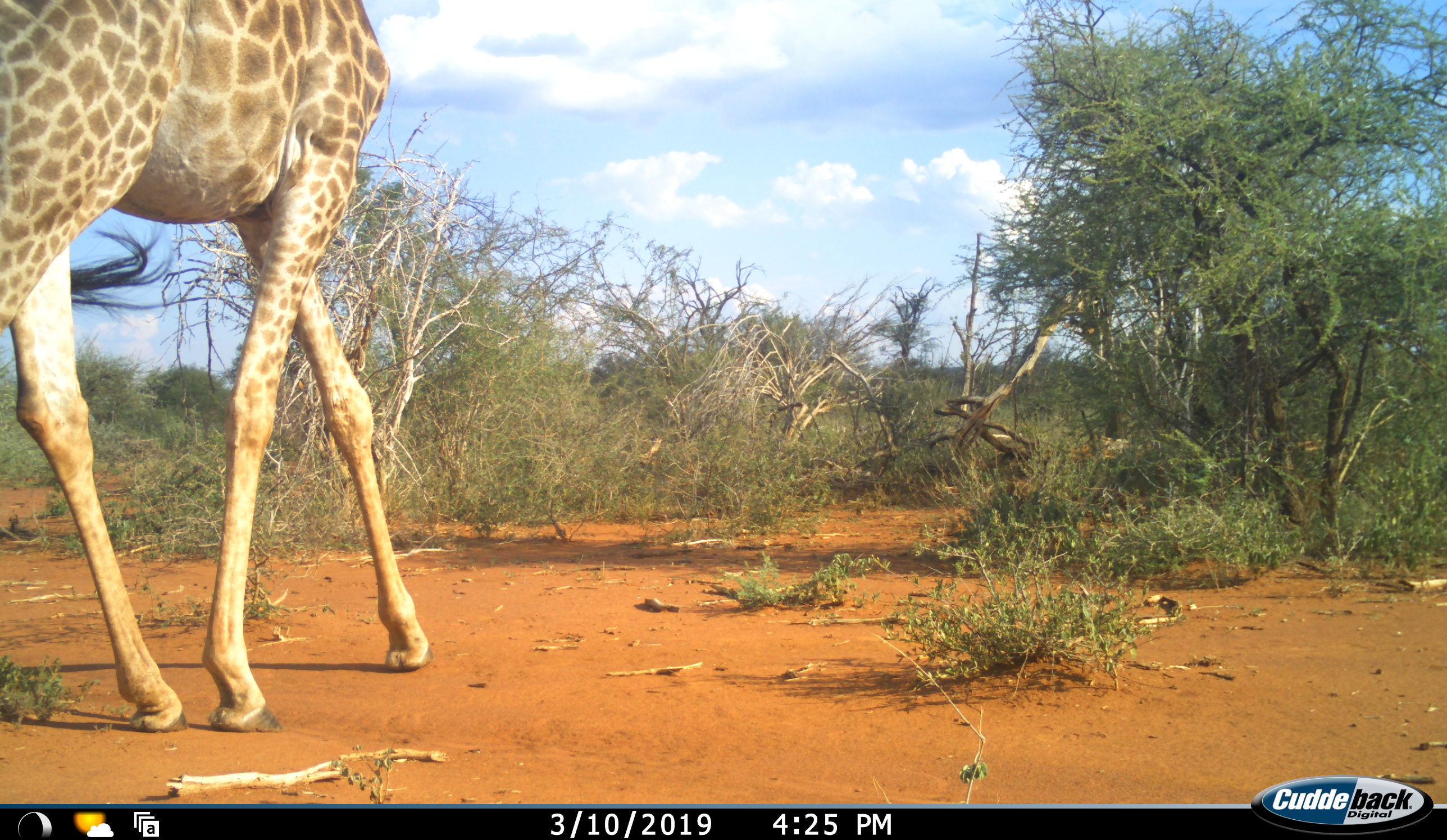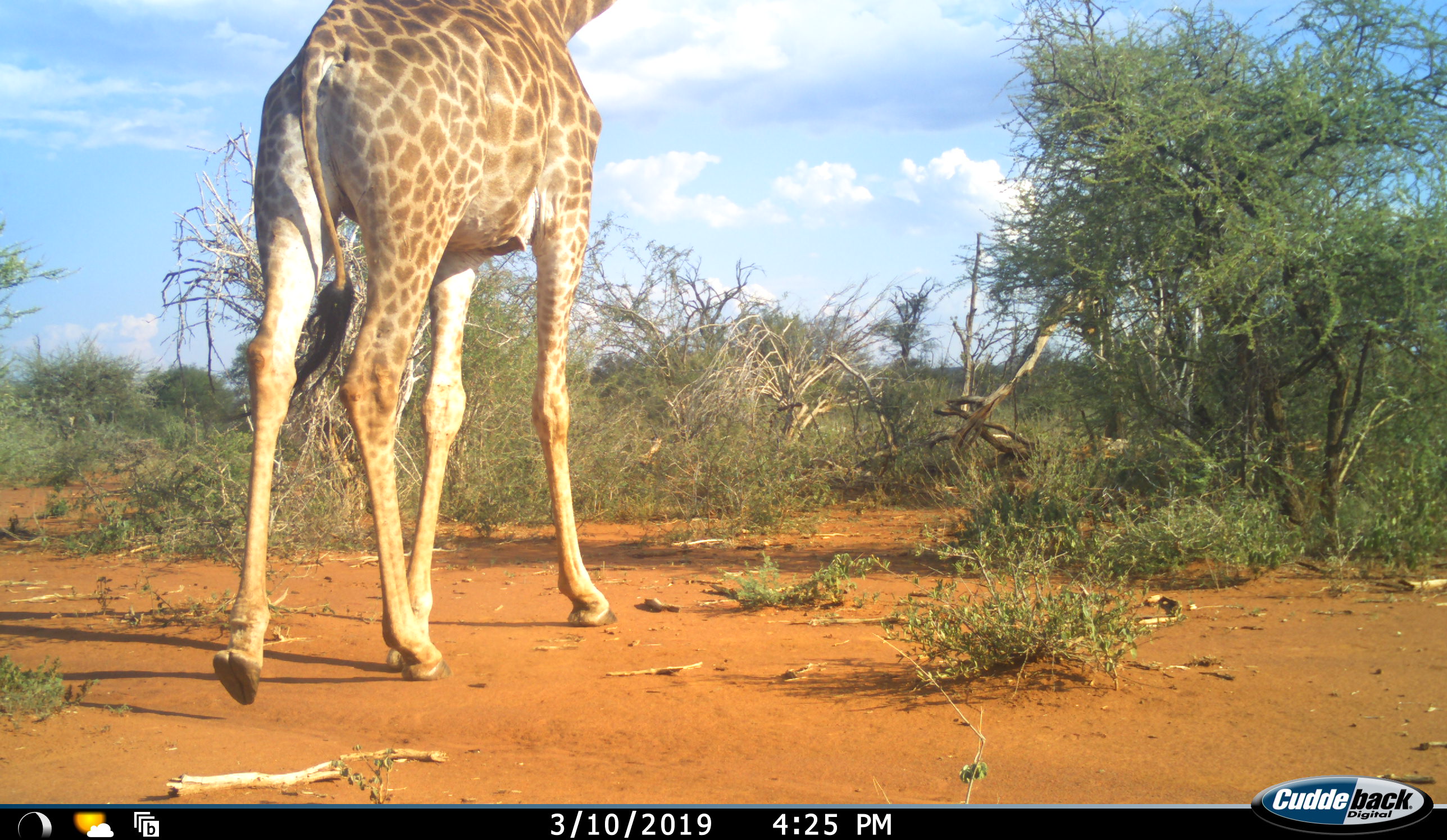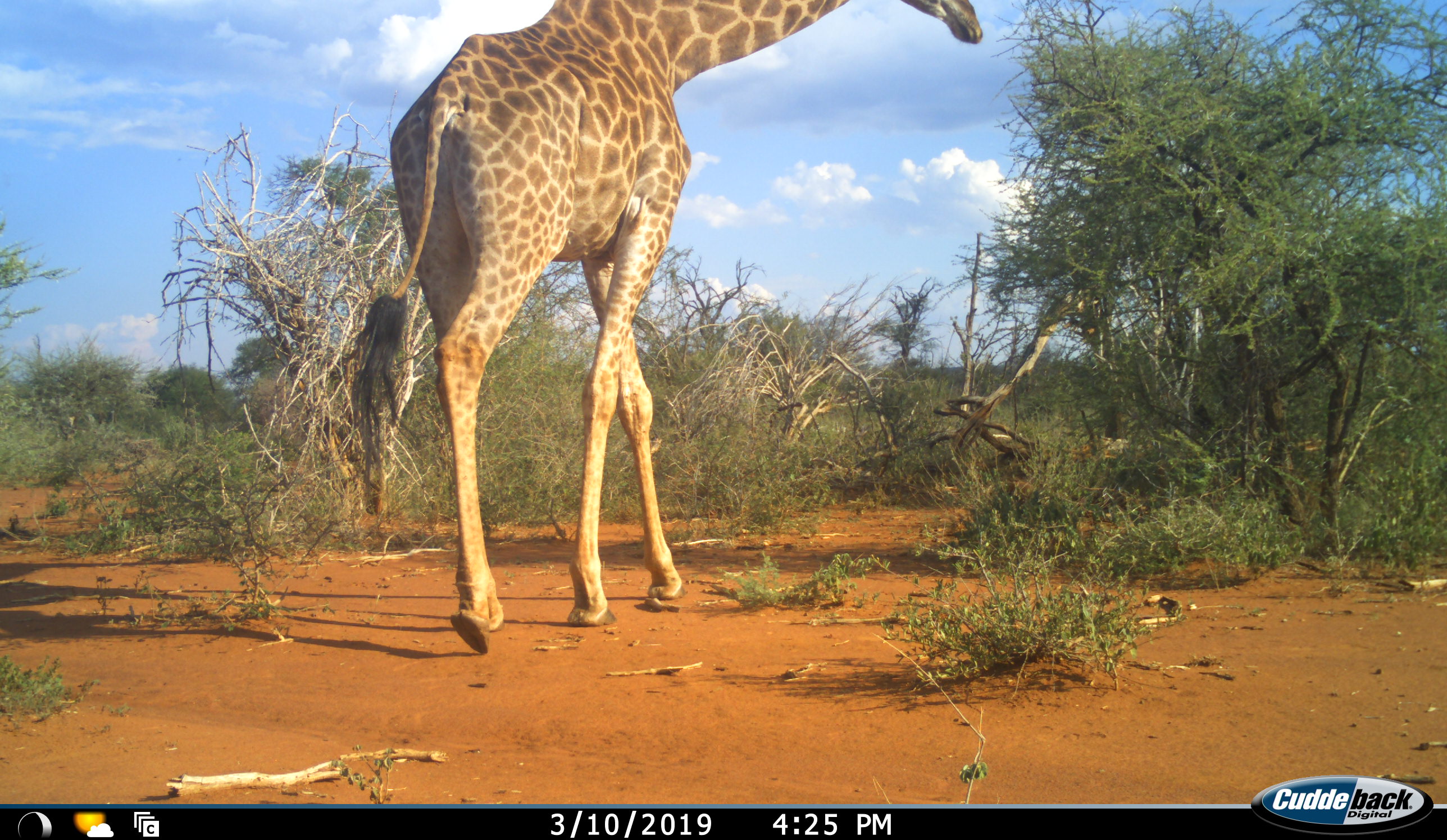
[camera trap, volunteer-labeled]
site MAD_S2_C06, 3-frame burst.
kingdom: Animalia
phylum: Chordata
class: Mammalia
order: Artiodactyla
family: Giraffidae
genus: Giraffa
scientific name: Giraffa camelopardalis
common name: giraffe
Giraffe (Giraffa camelopardalis), count 1. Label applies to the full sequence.